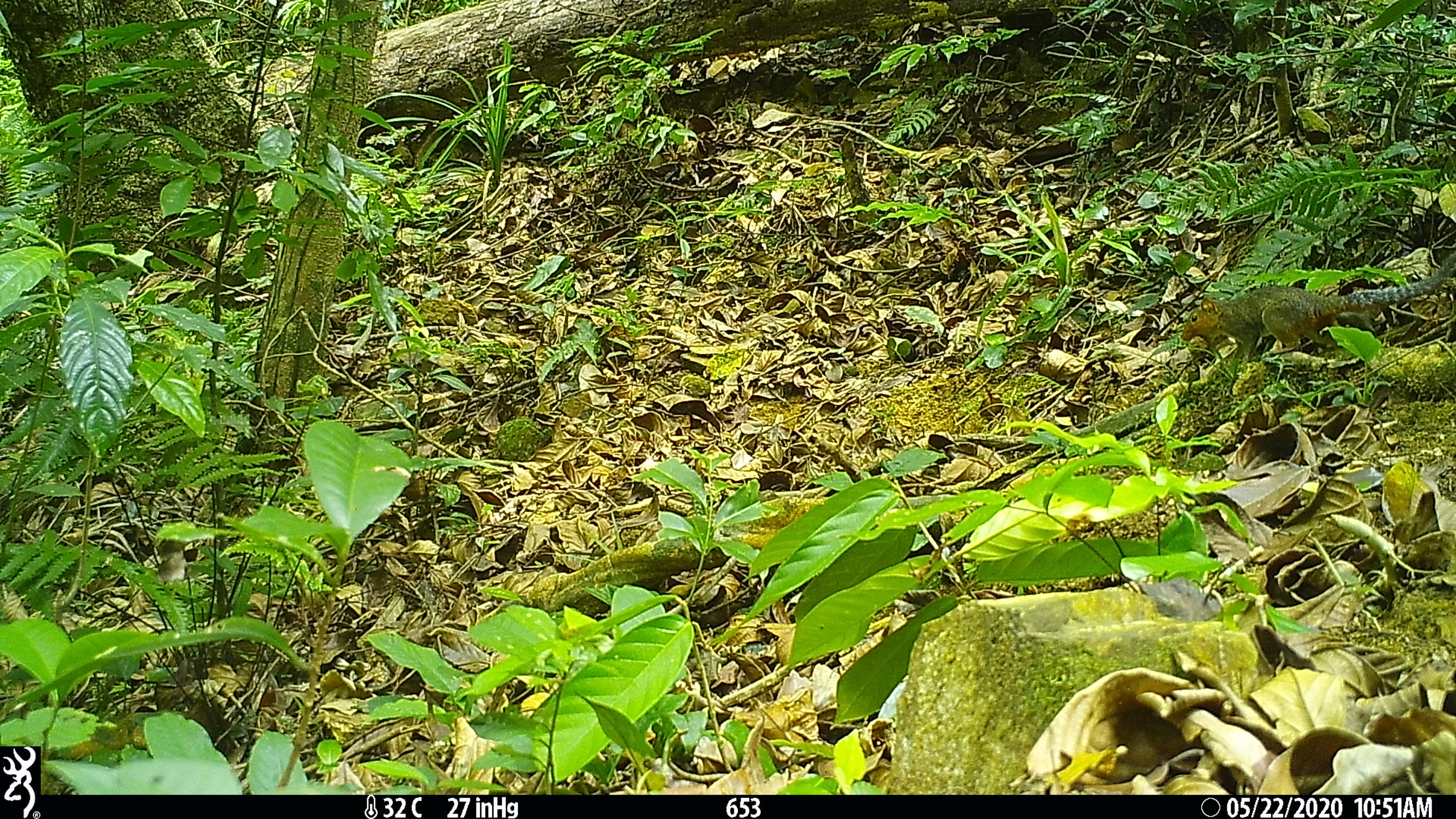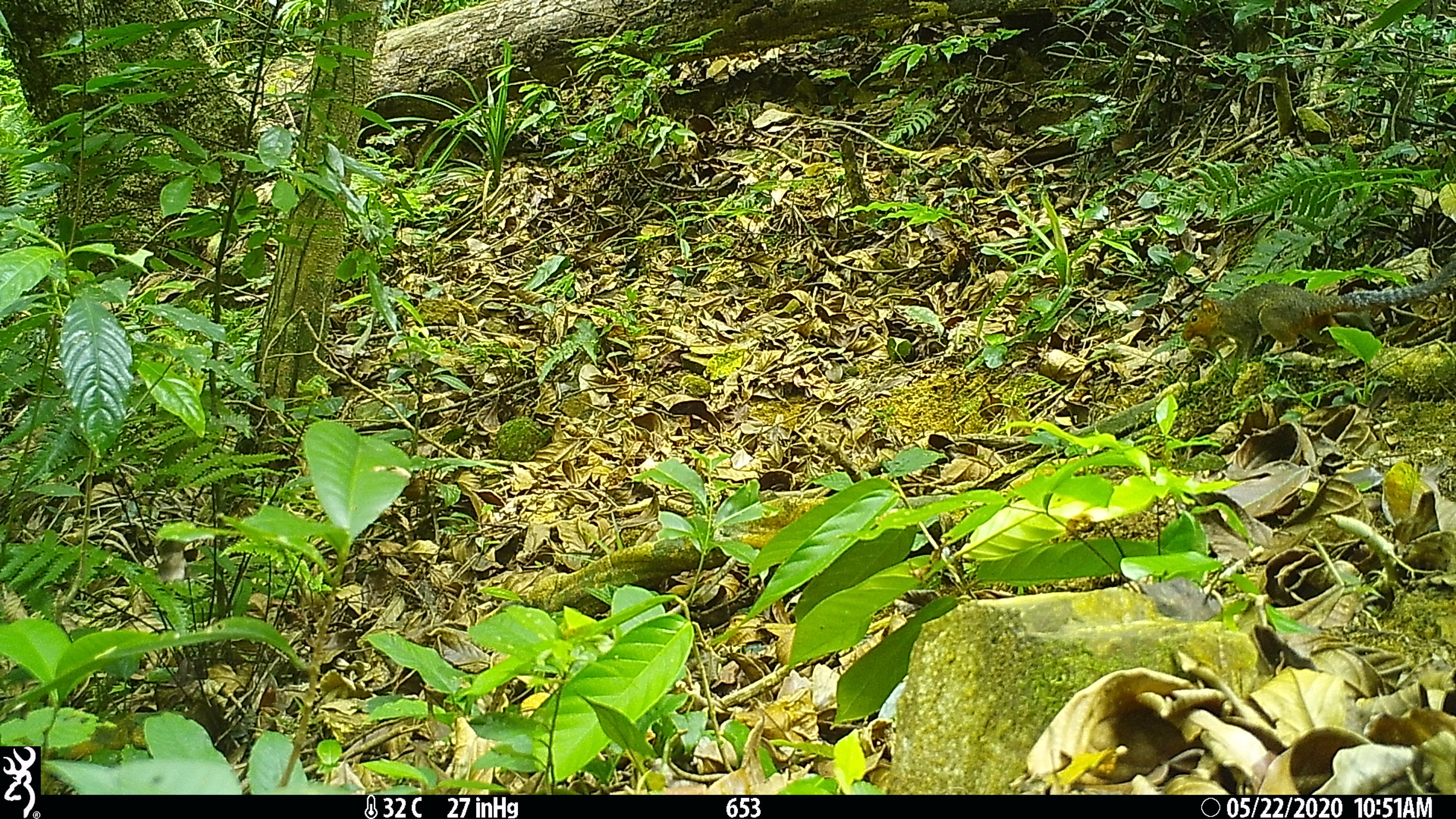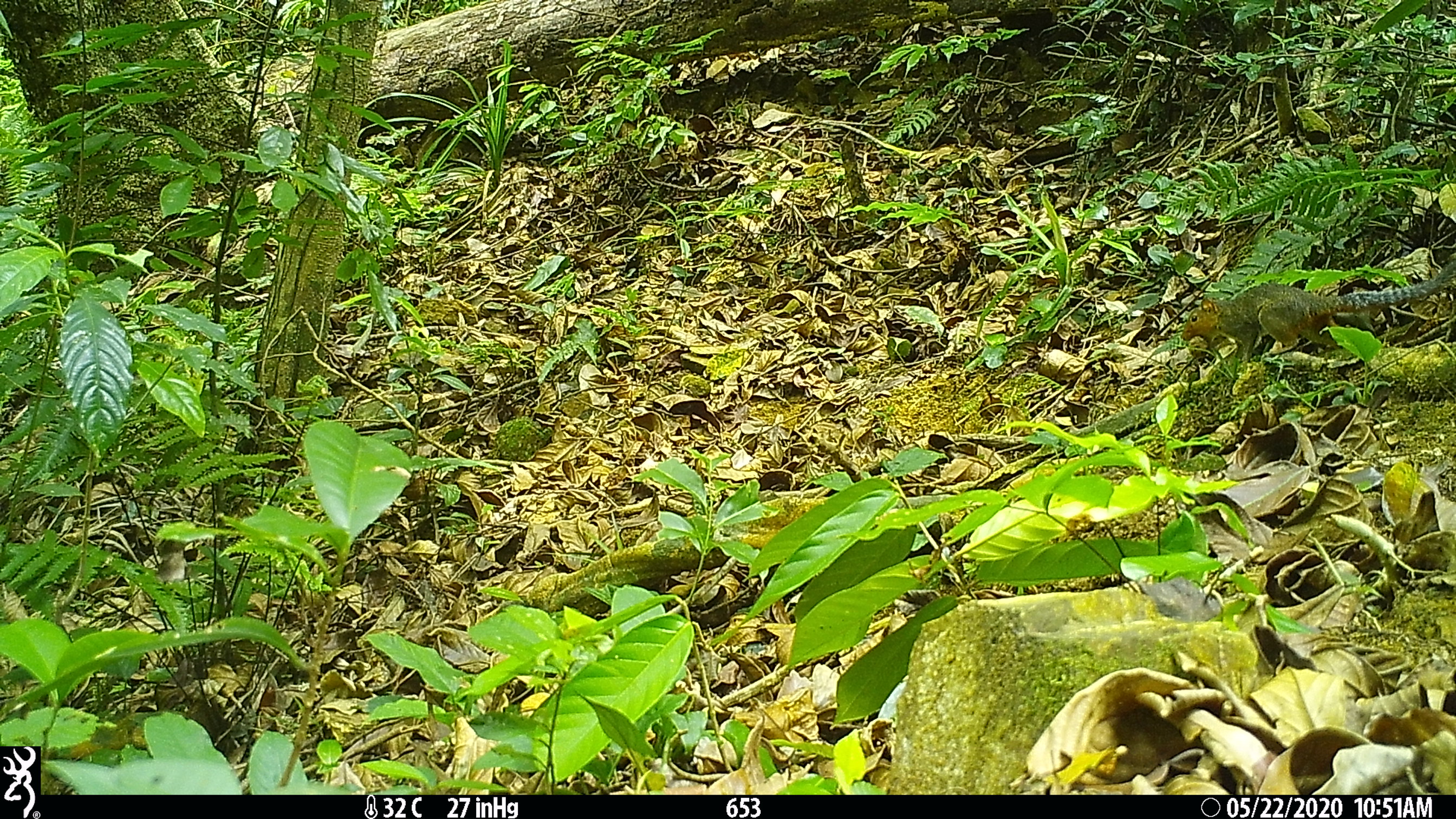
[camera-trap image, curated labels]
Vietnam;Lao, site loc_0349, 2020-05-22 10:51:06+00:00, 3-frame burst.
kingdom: Animalia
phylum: Chordata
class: Mammalia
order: Rodentia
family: Sciuridae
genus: Dremomys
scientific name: Dremomys rufigenis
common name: red-cheeked squirrel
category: red cheeked squirrel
Red cheeked squirrel (red-cheeked squirrel) (Dremomys rufigenis). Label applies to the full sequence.